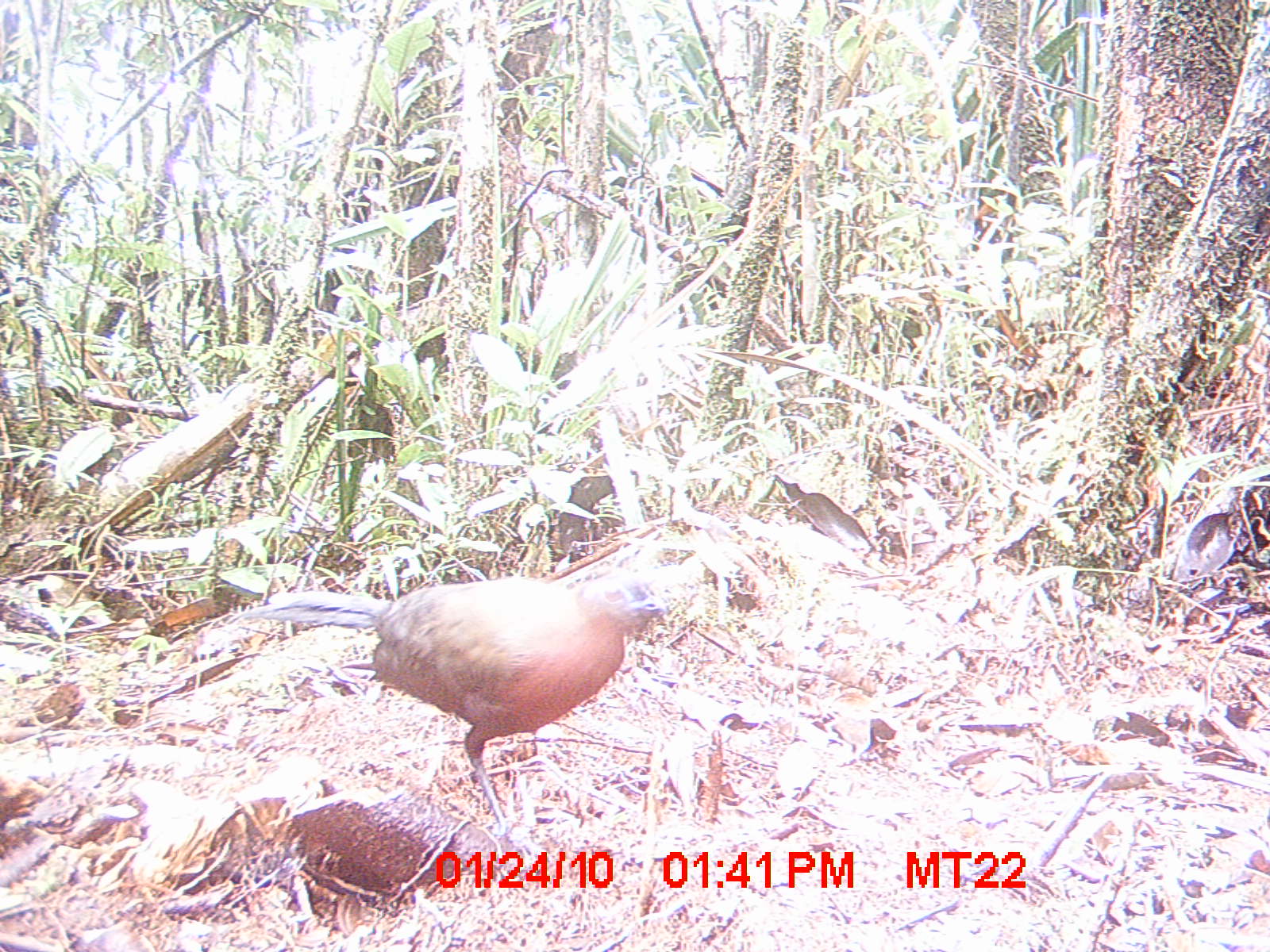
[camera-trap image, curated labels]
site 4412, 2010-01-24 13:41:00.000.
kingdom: Animalia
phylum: Chordata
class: Aves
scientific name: Aves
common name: bird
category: unknown bird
Unknown bird (bird) (Aves), count 1.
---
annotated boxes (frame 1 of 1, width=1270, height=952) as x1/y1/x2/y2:
unknown bird: 239/570/670/835